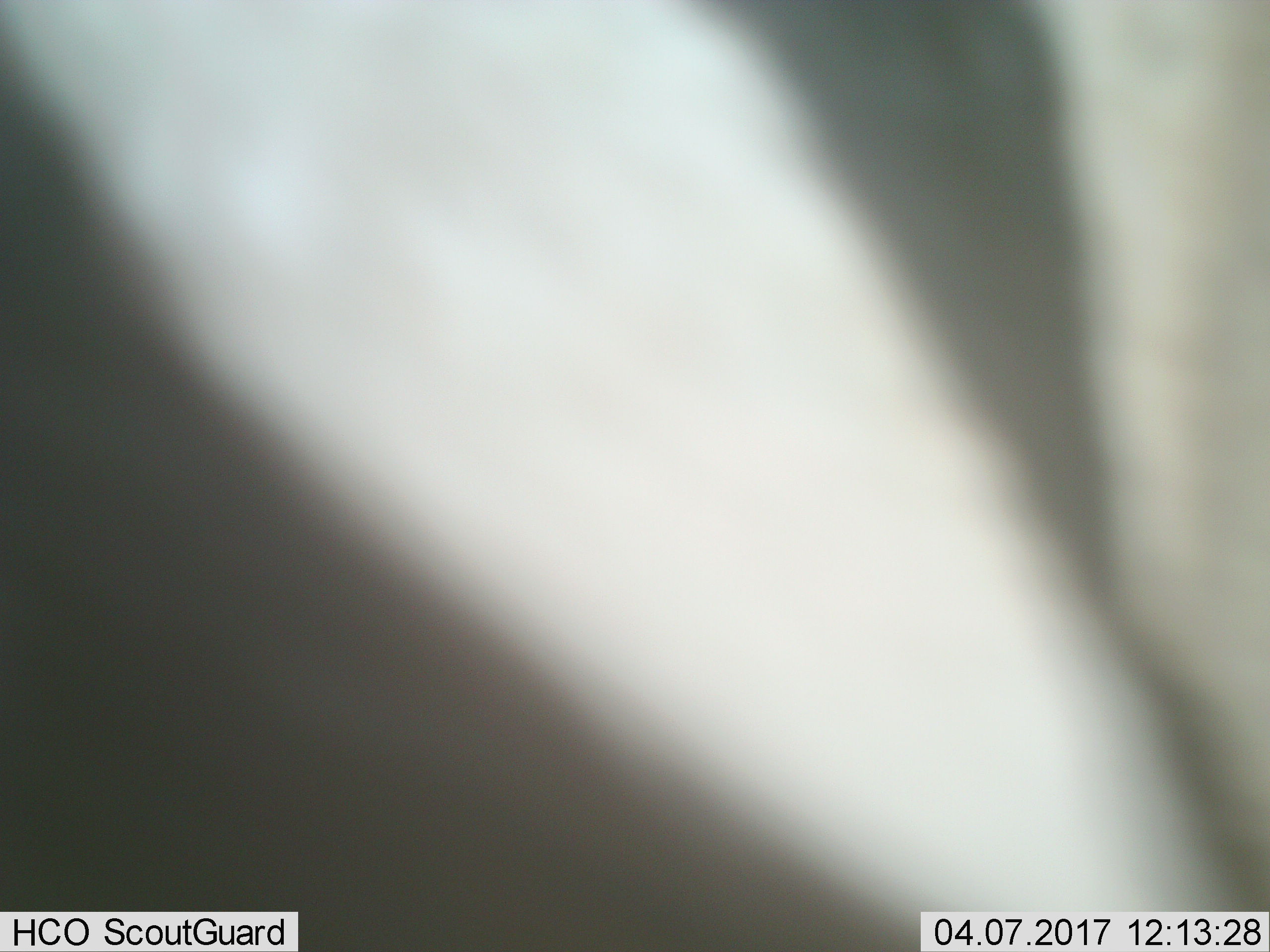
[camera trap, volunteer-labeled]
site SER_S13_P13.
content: unidentified animal